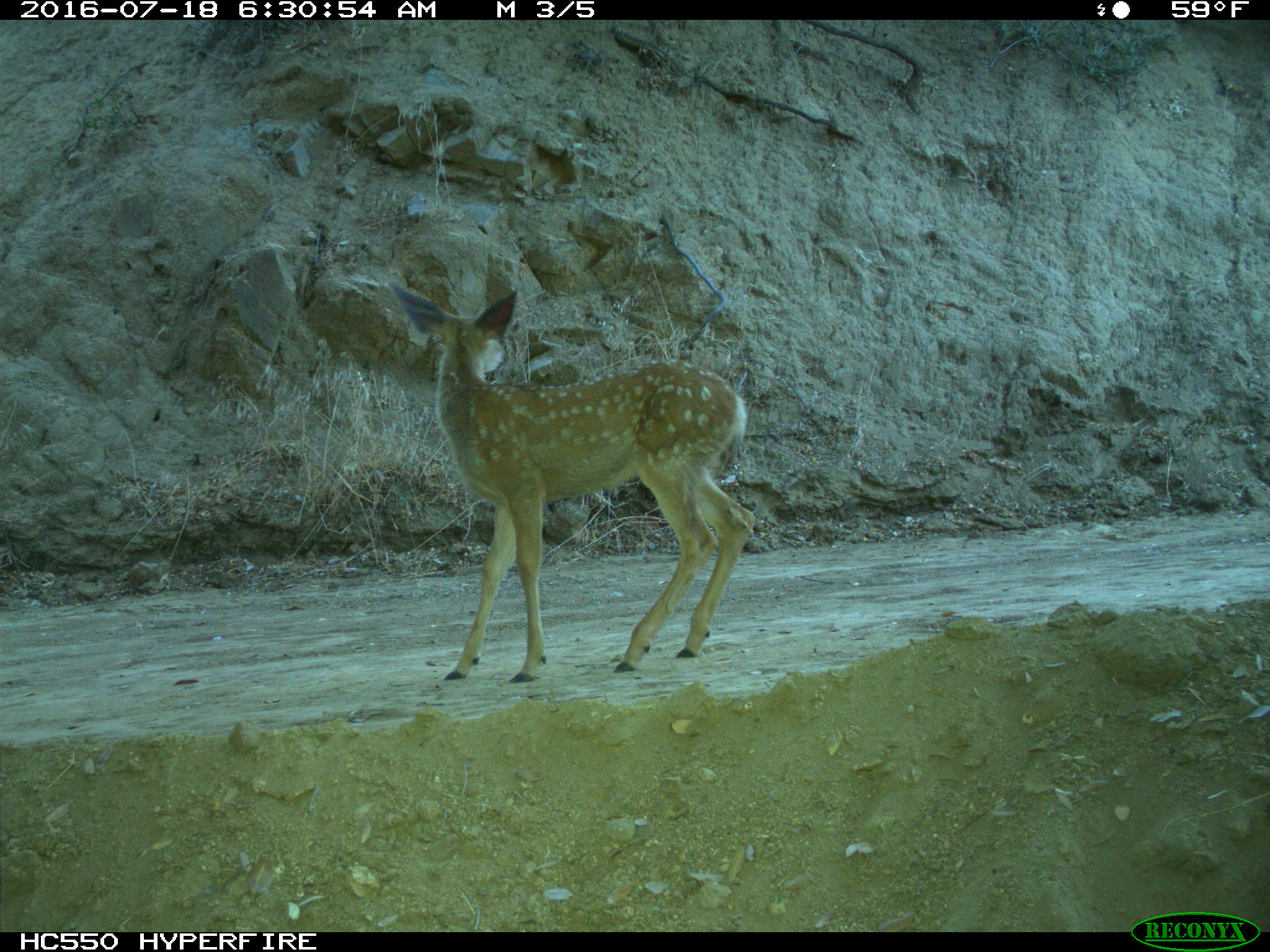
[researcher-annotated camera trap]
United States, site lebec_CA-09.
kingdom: Animalia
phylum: Chordata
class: Mammalia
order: Artiodactyla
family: Cervidae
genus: Odocoileus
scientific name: Odocoileus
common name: deer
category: unidentified deer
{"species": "unidentified deer (deer) (Odocoileus)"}